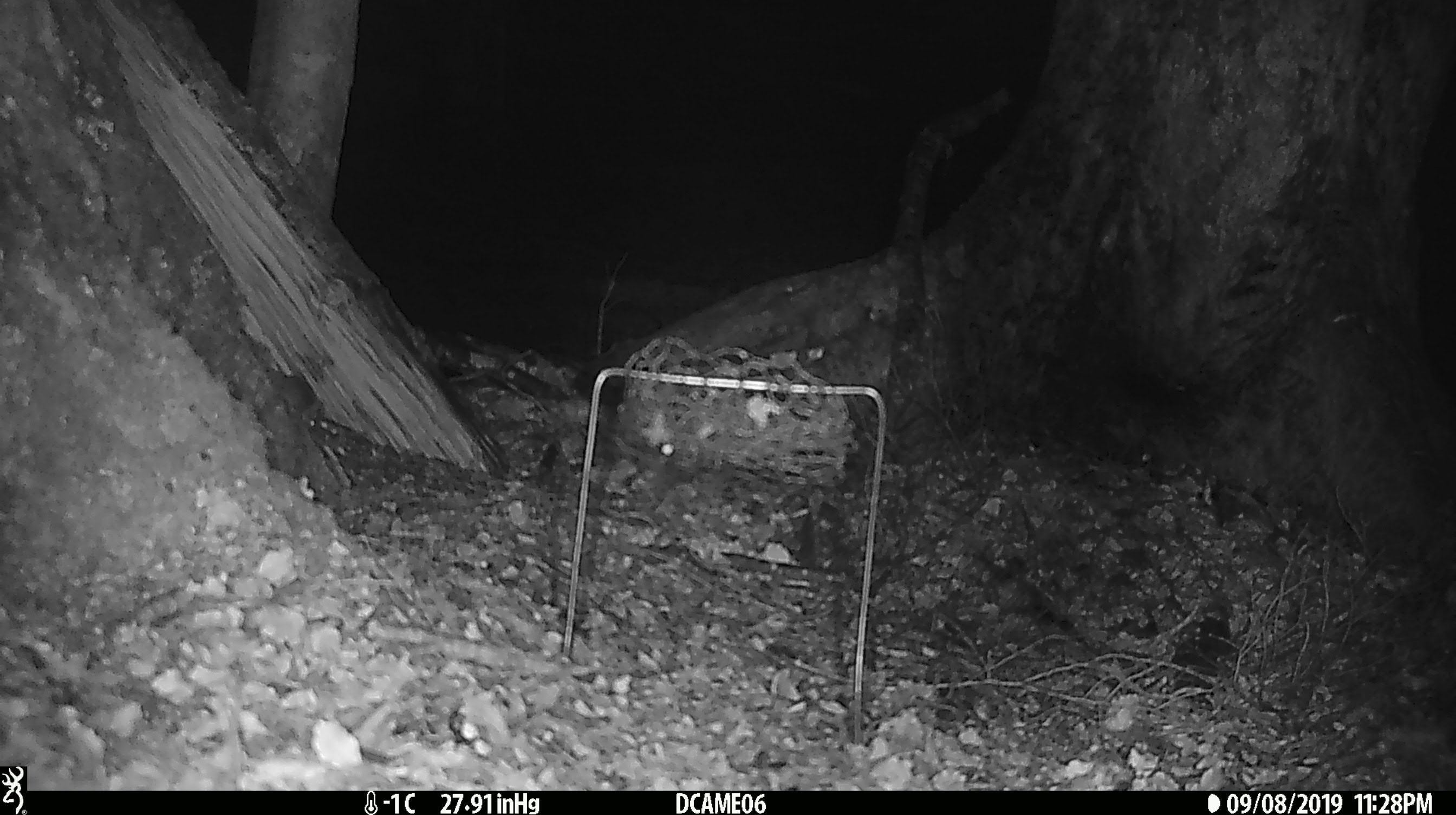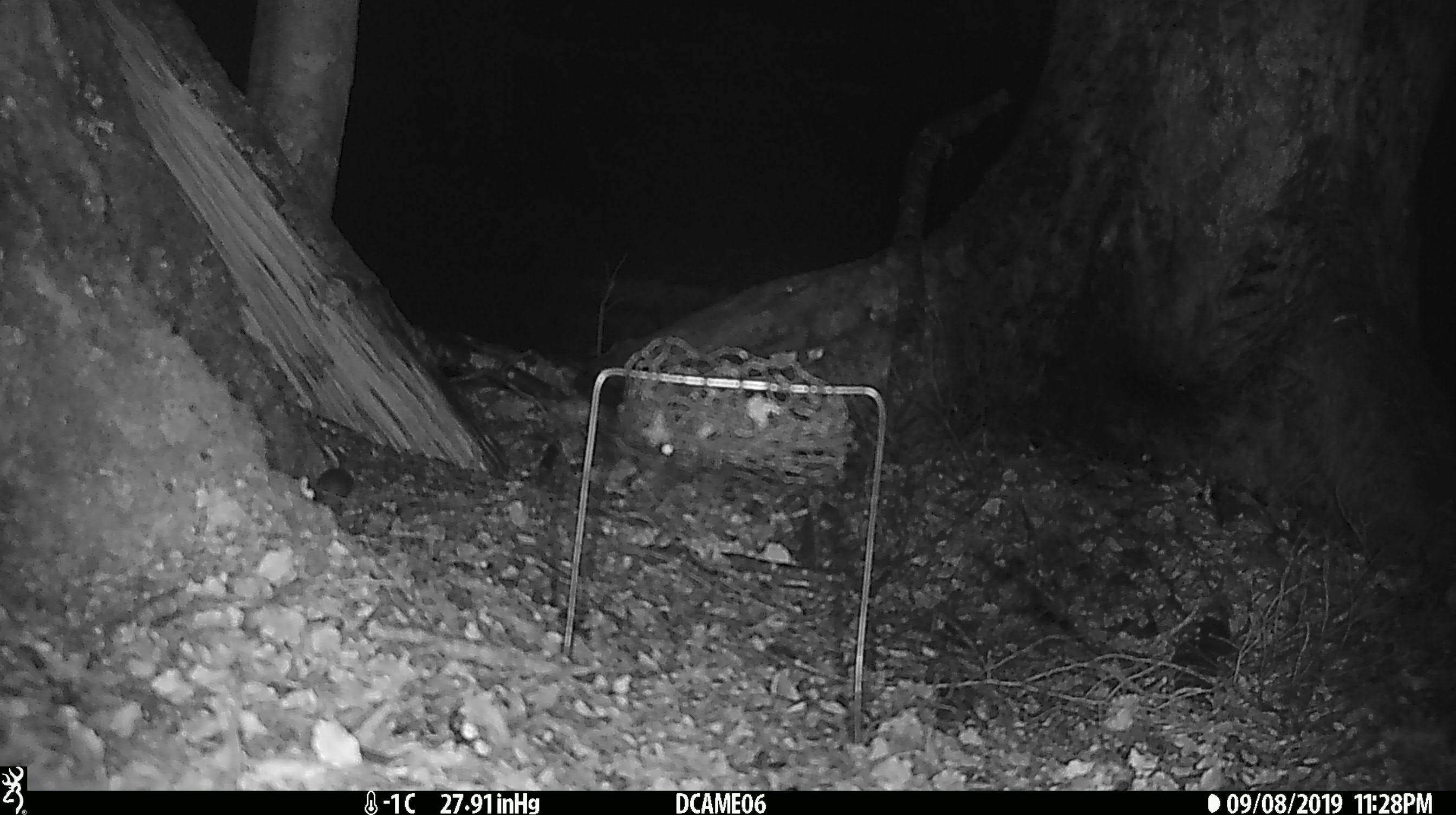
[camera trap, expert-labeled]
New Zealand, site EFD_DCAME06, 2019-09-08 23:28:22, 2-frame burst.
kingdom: Animalia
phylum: Chordata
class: Mammalia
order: Rodentia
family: Muridae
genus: Mus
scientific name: Mus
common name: mouse